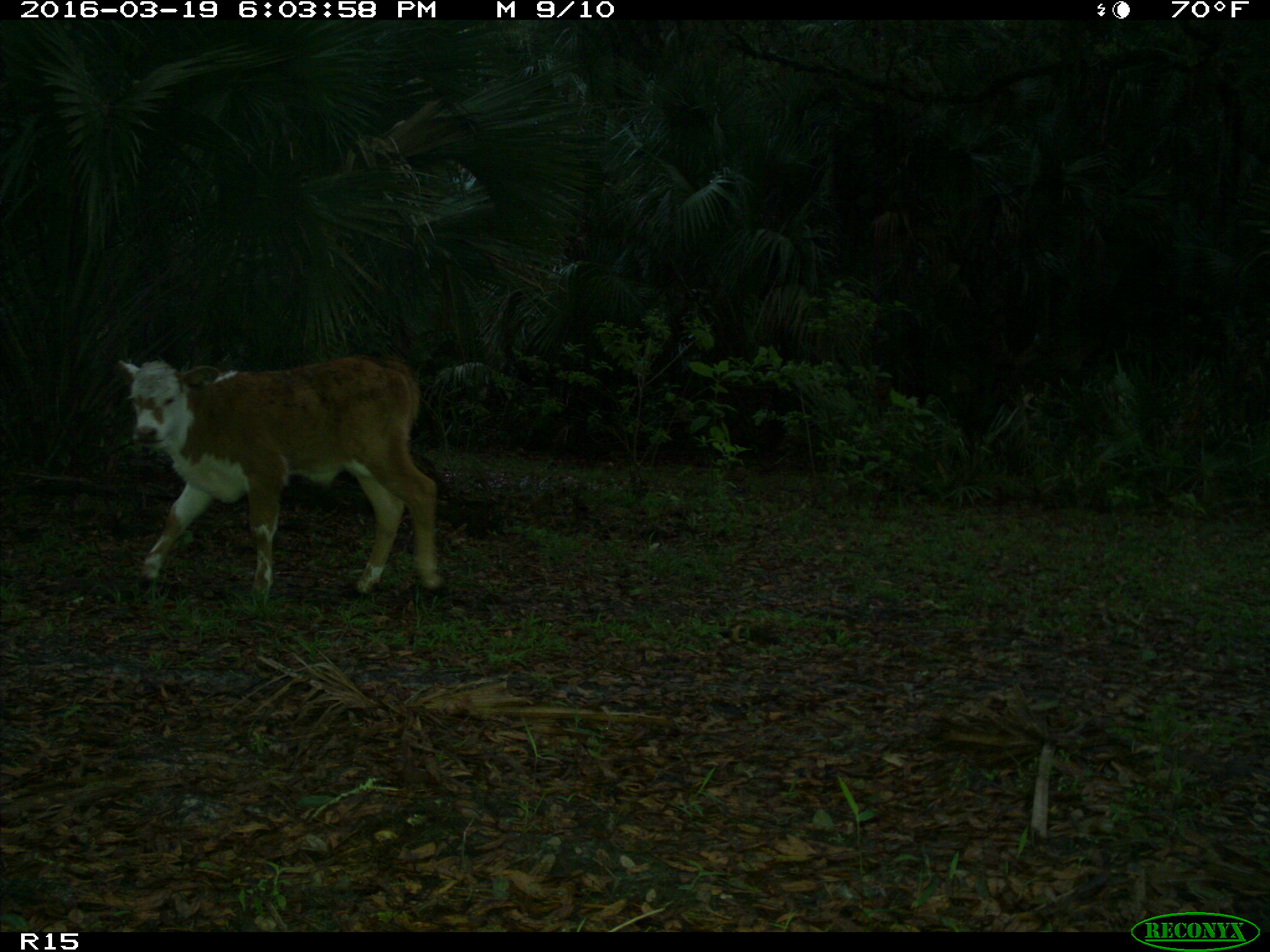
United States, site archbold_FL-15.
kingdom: Animalia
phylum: Chordata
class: Mammalia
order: Artiodactyla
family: Bovidae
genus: Bos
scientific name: Bos taurus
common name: domestic cow